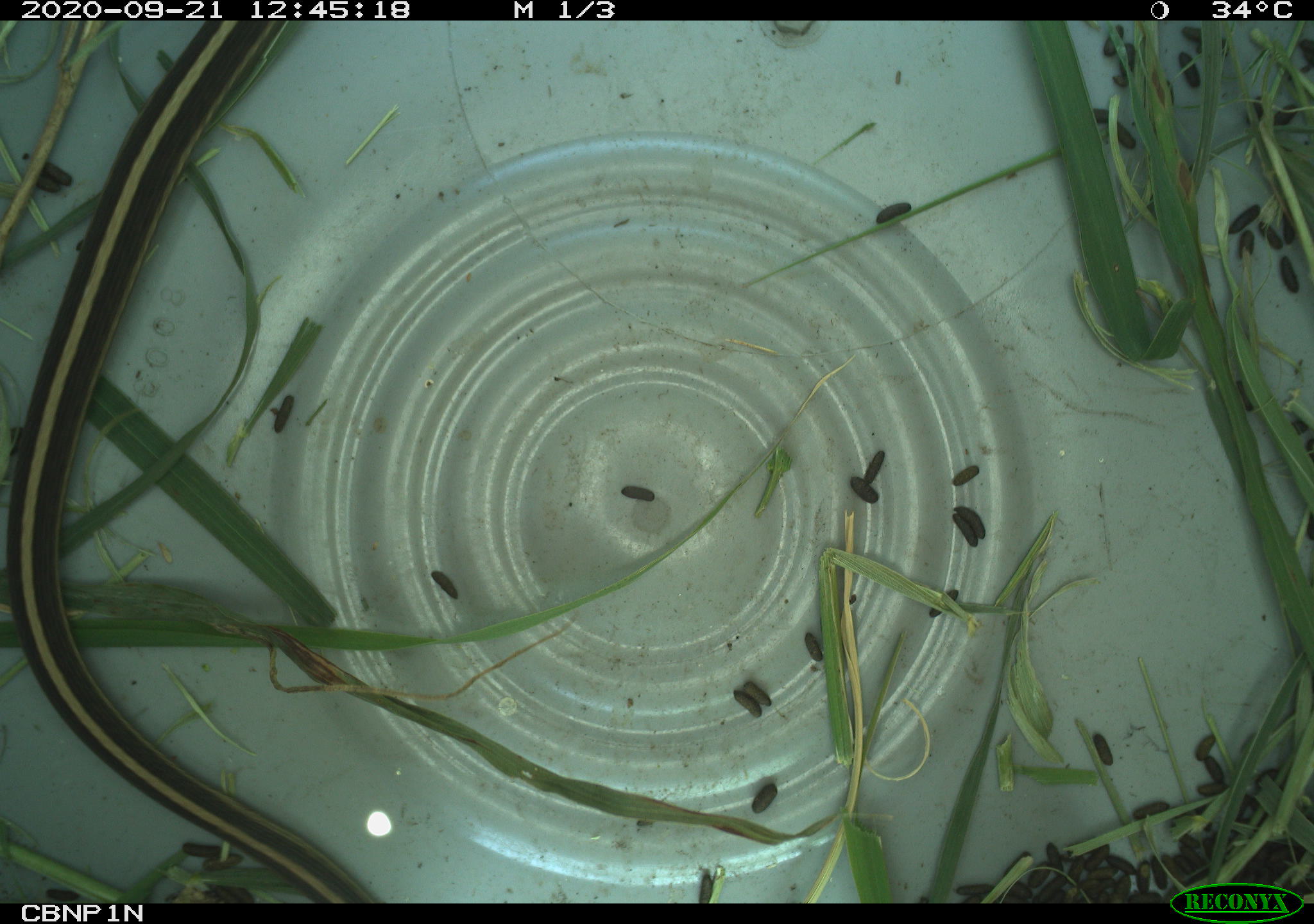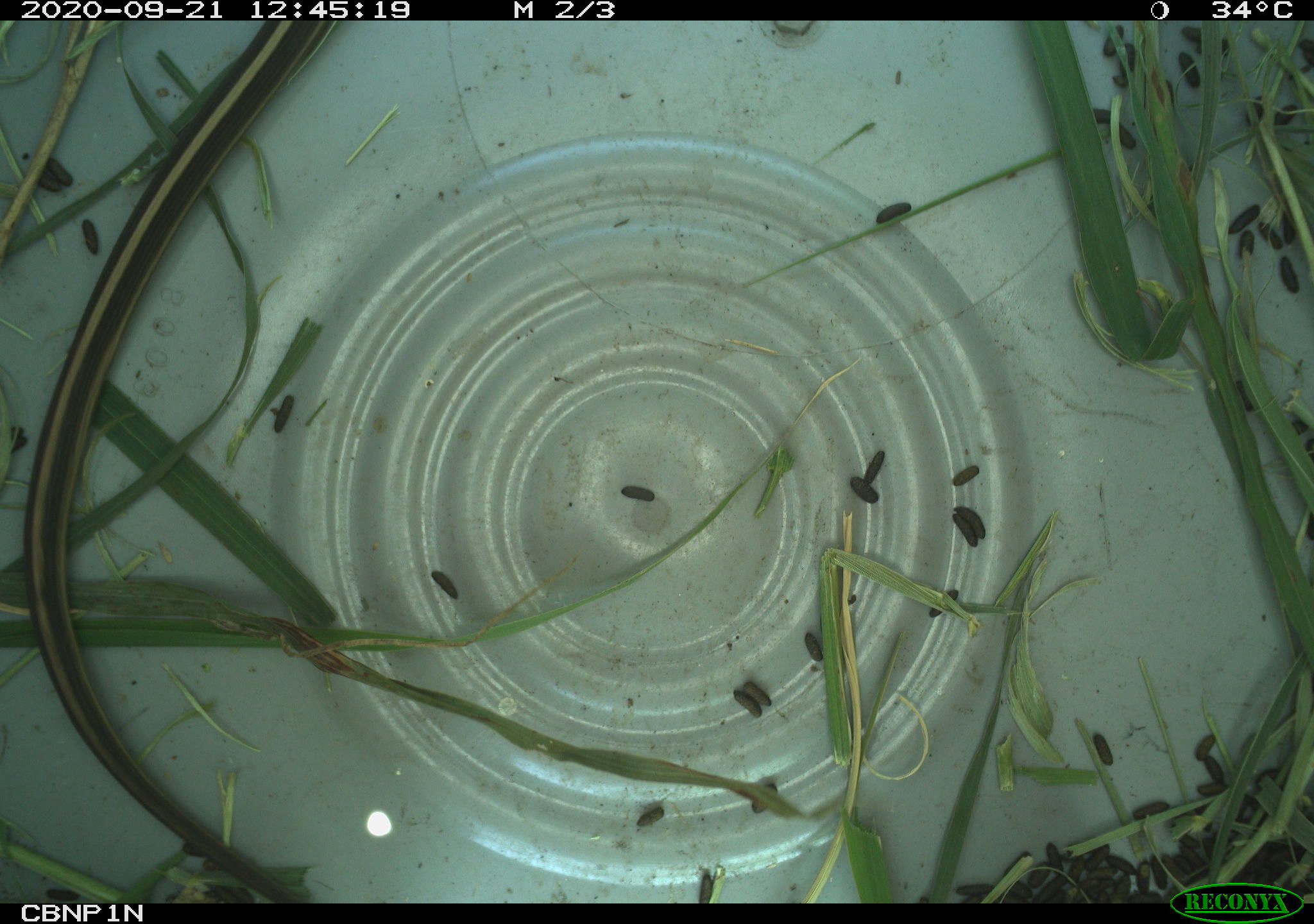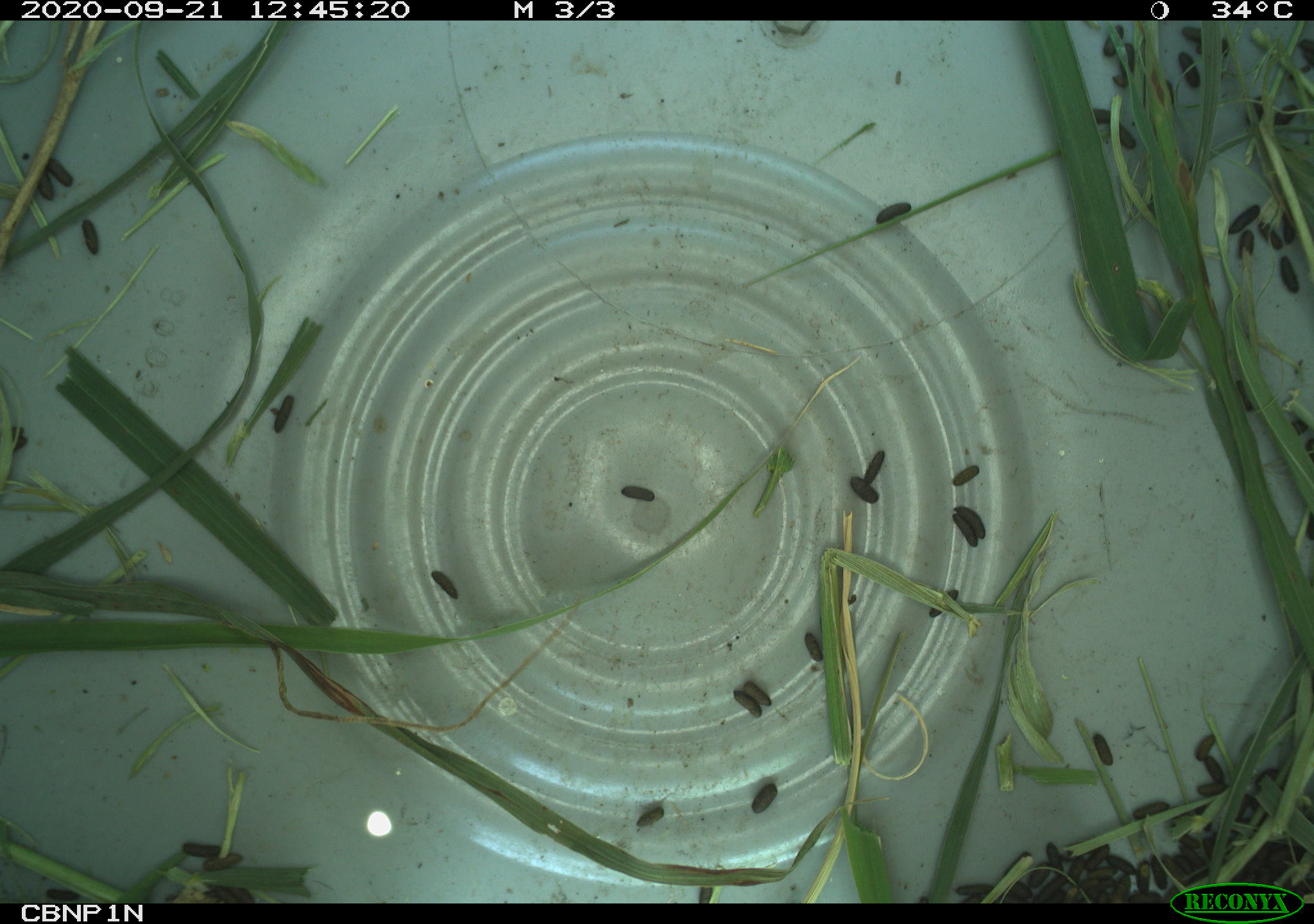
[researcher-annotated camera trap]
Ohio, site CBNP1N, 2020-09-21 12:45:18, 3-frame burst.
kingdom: Animalia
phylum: Chordata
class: Reptilia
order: Squamata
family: Colubridae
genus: Thamnophis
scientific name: Thamnophis sirtalis sirtalis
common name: eastern gartersnake